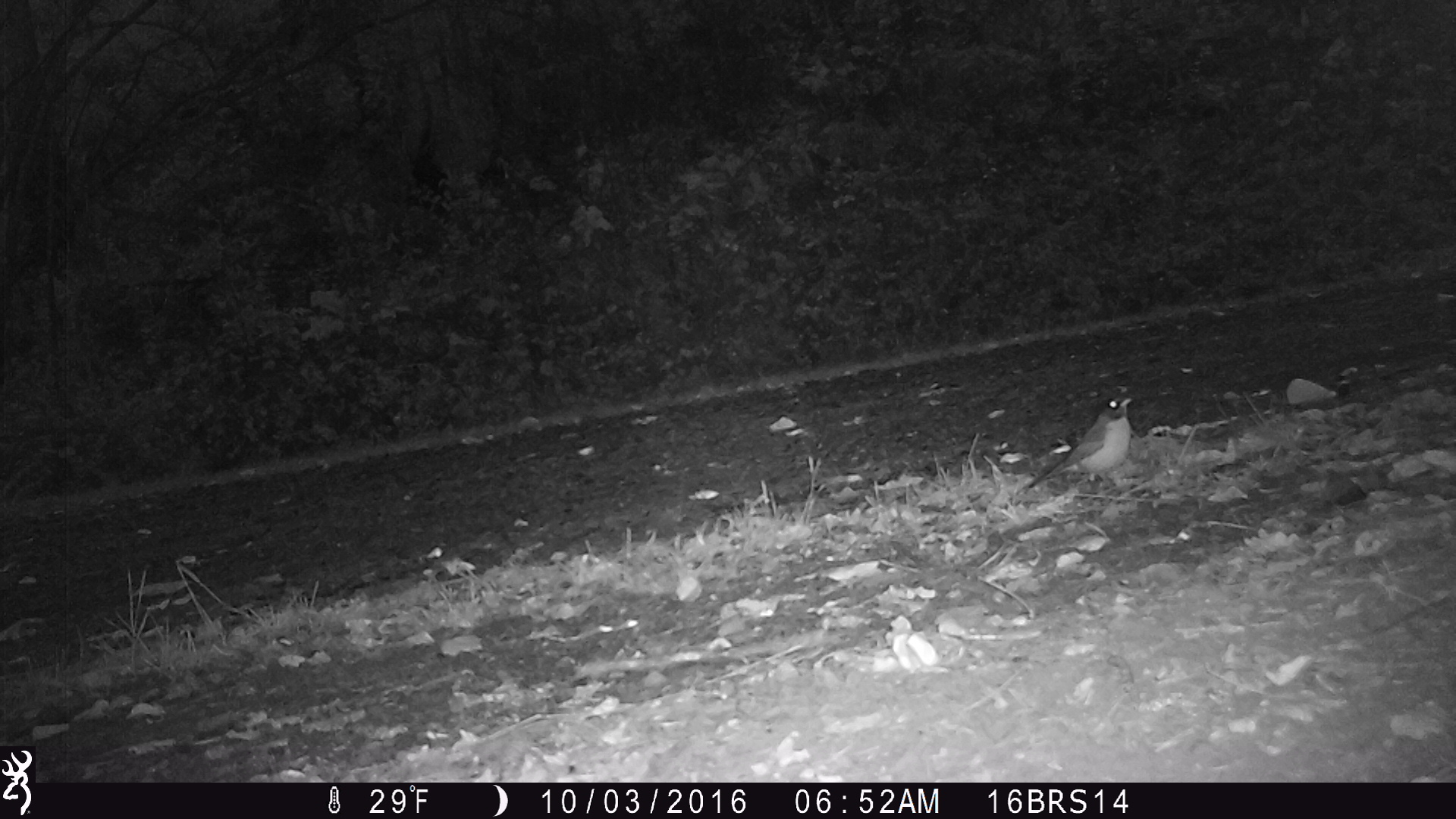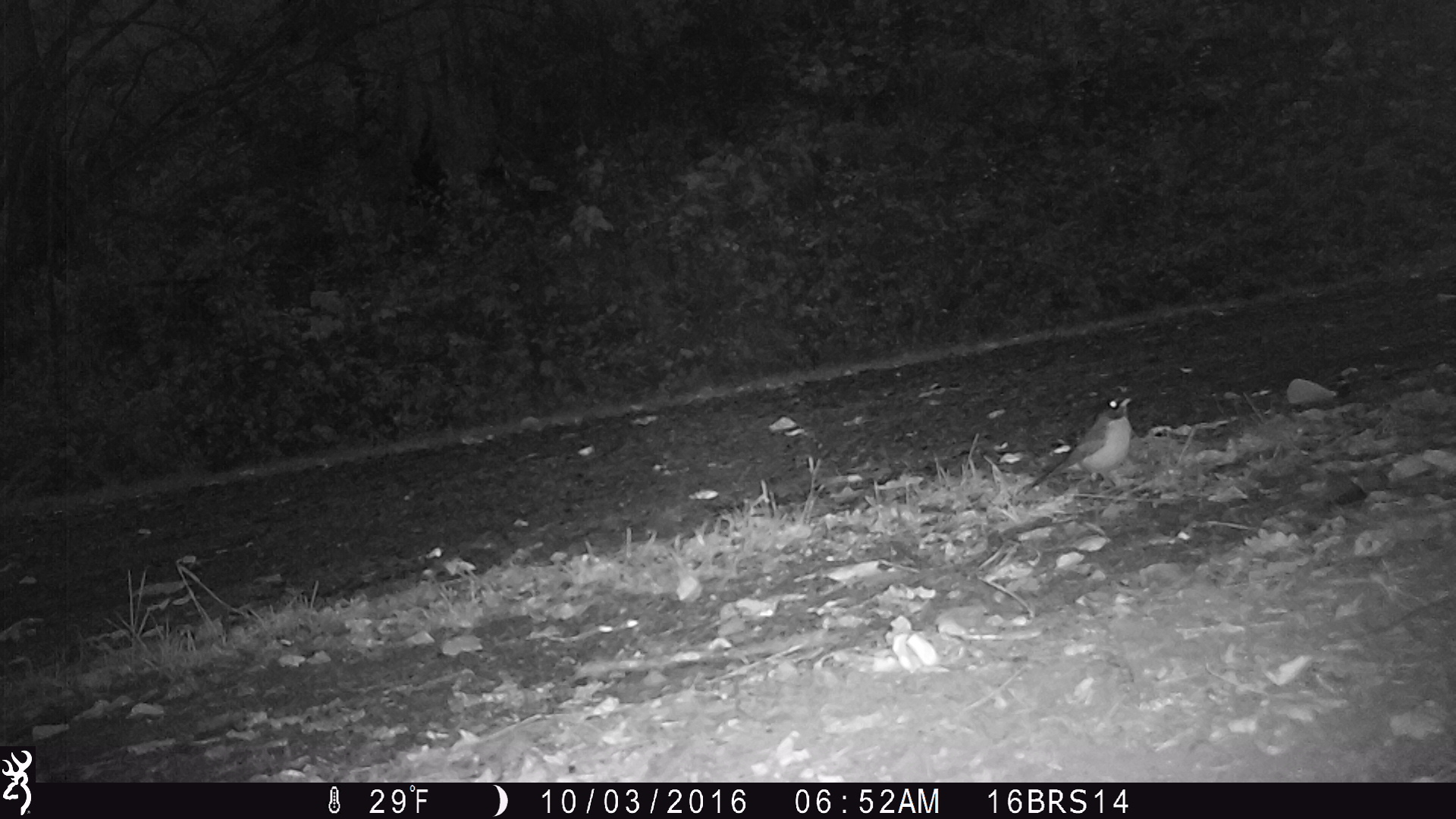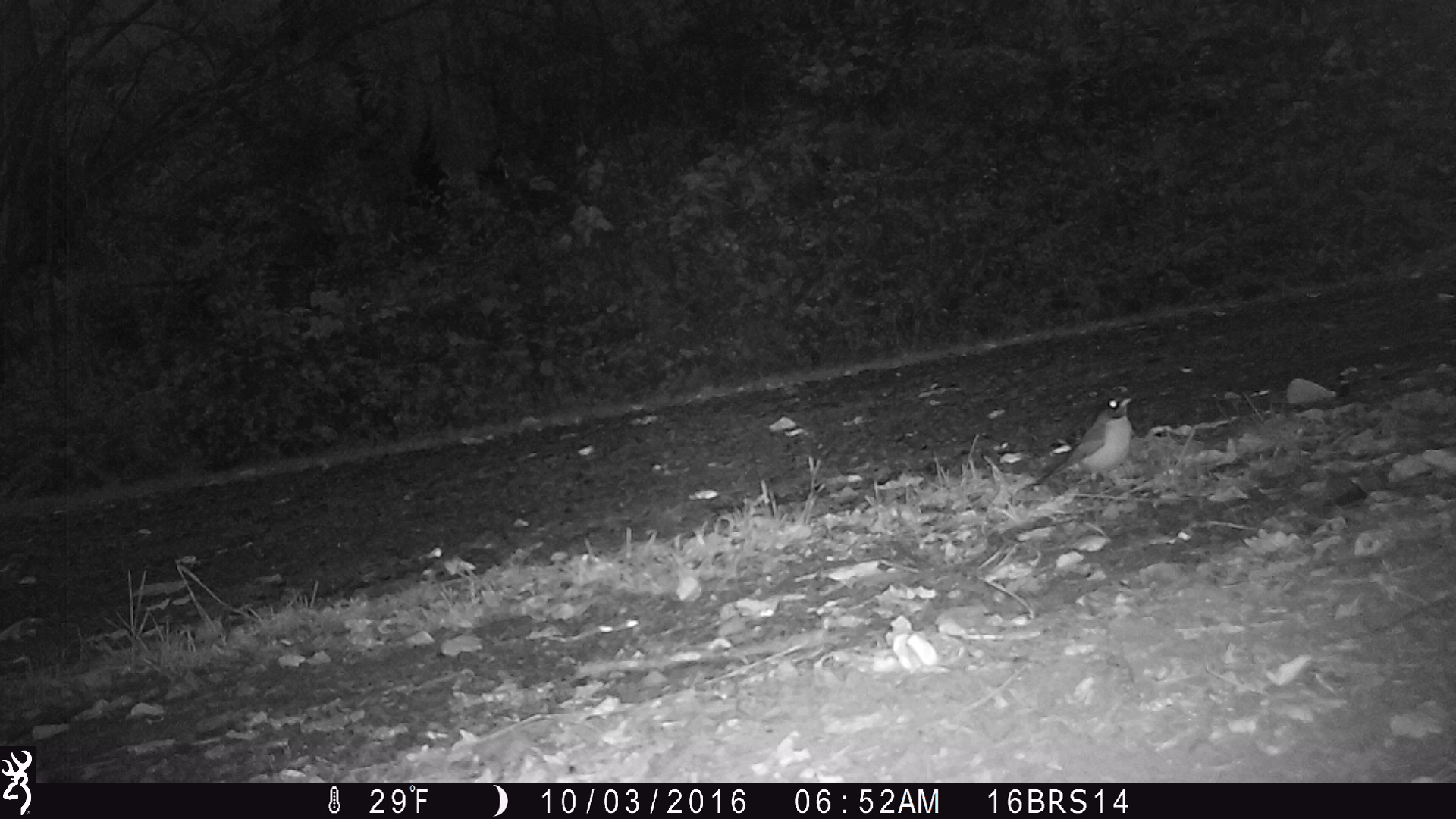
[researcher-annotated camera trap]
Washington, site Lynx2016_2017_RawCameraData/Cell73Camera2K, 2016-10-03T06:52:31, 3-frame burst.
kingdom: Animalia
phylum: Chordata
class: Aves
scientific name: Aves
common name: birds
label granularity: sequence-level